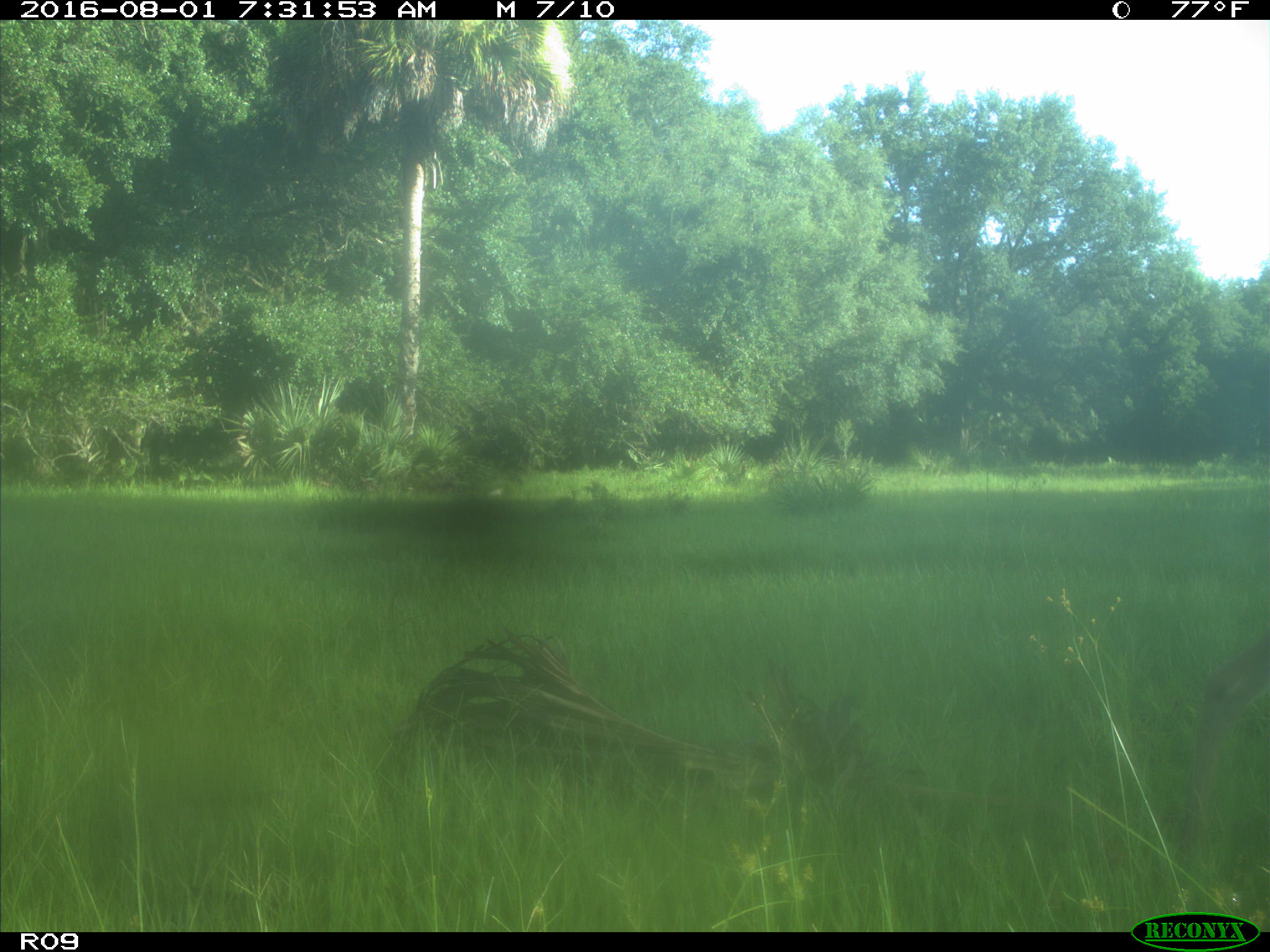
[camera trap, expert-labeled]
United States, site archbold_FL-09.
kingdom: Animalia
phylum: Chordata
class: Mammalia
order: Artiodactyla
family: Cervidae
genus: Odocoileus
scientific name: Odocoileus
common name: deer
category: unidentified deer